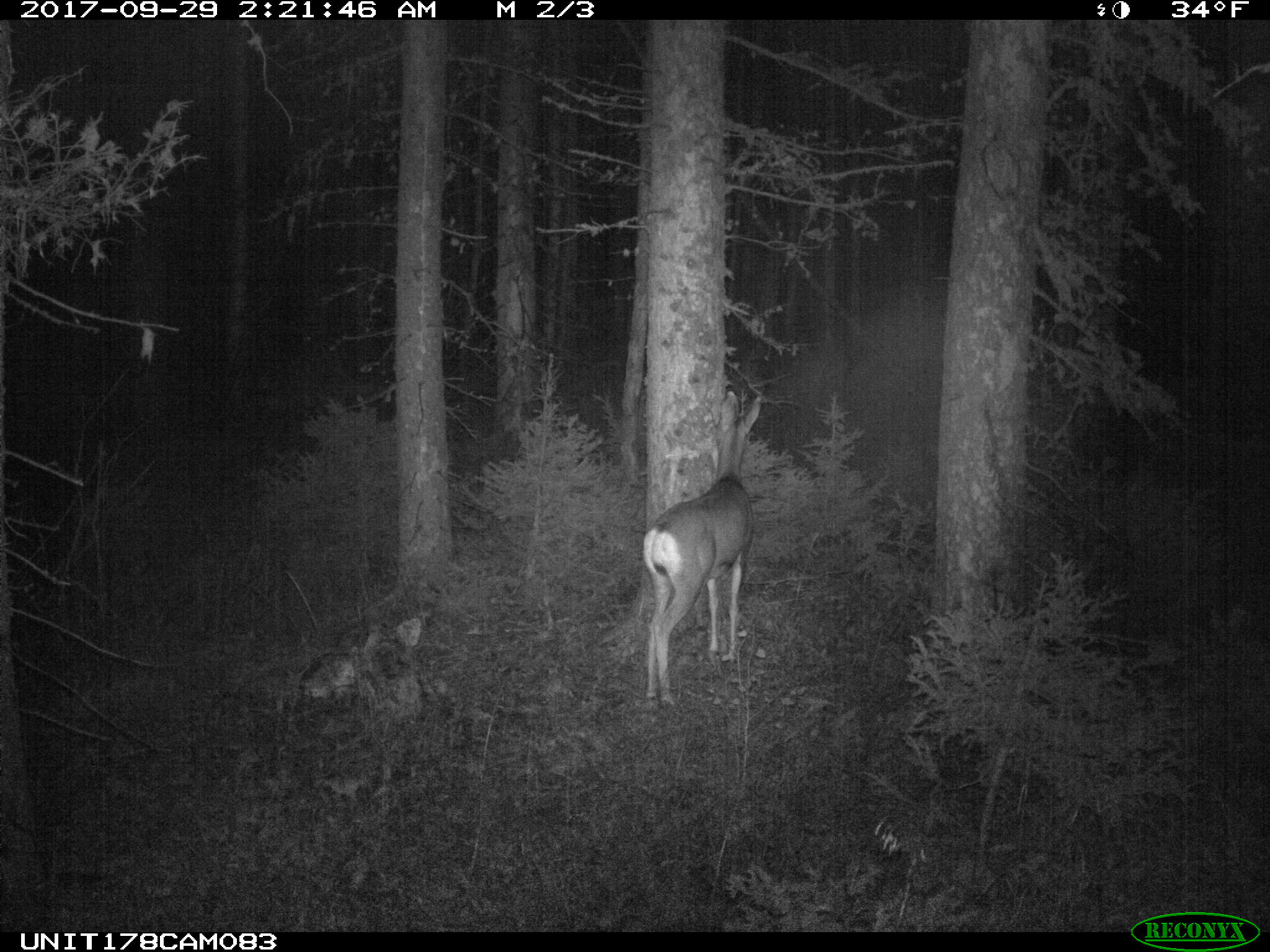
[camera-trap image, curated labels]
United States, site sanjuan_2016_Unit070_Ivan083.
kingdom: Animalia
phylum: Chordata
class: Mammalia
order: Artiodactyla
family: Cervidae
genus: Odocoileus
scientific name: Odocoileus hemionus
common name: mule deer